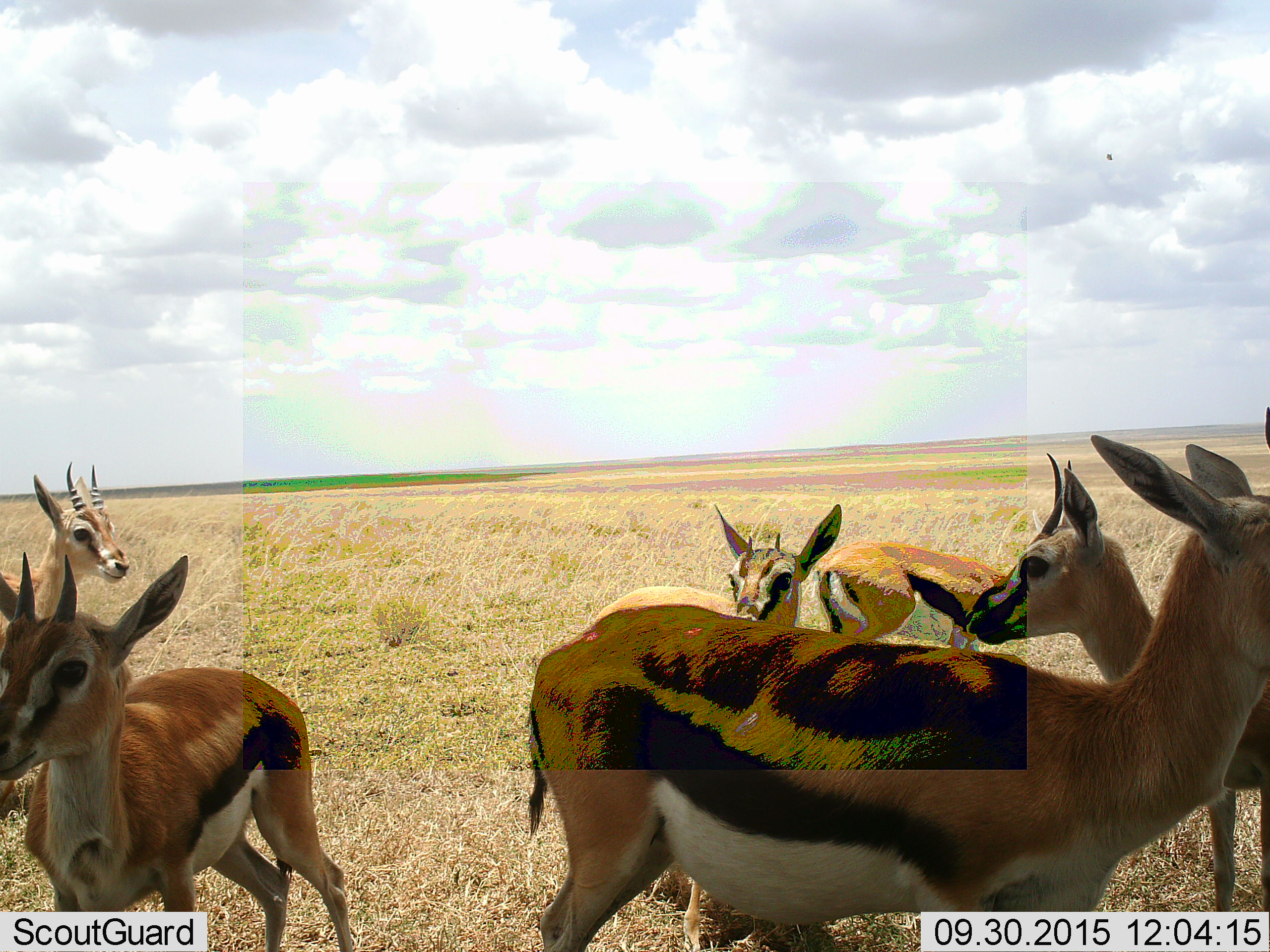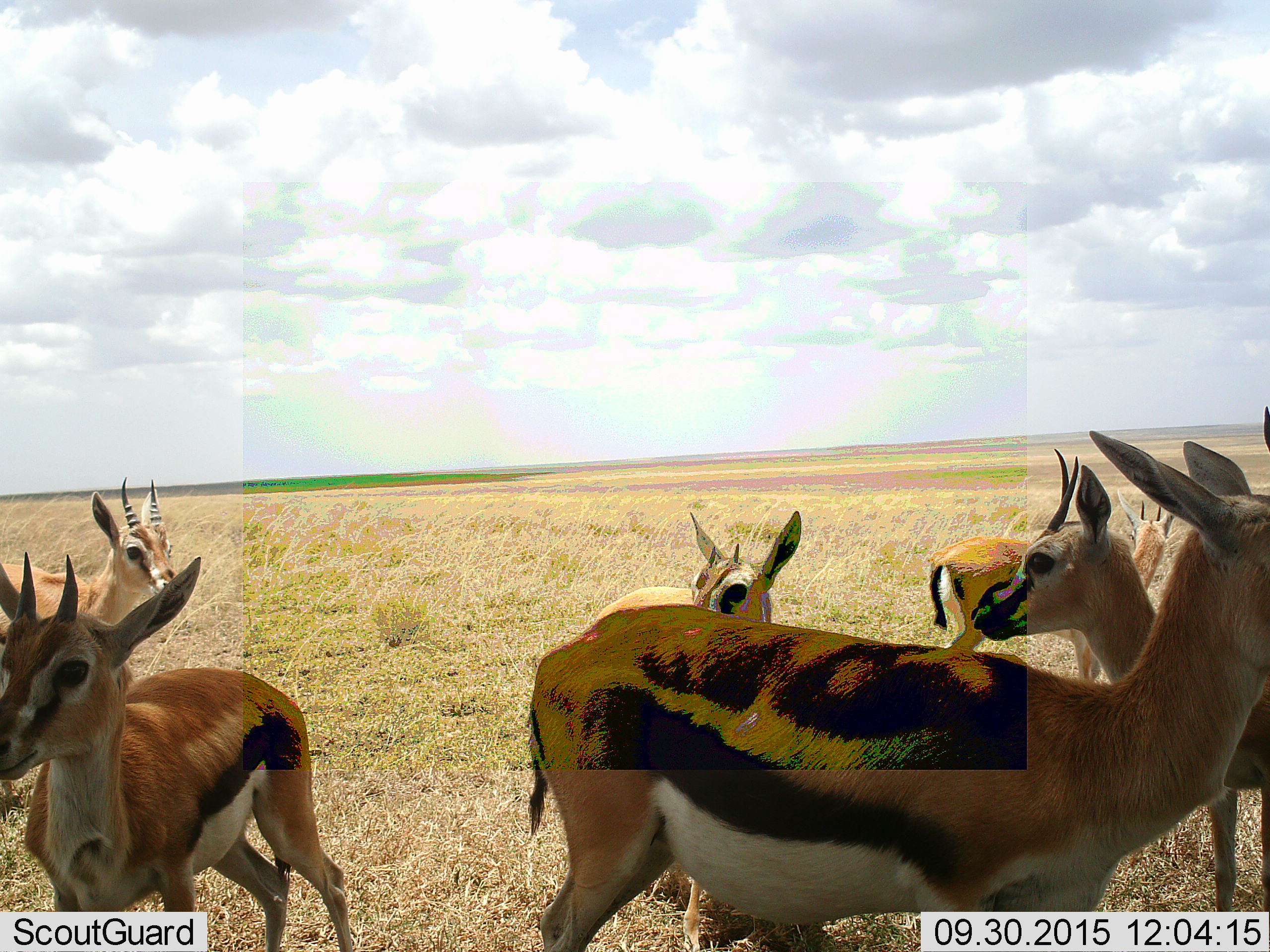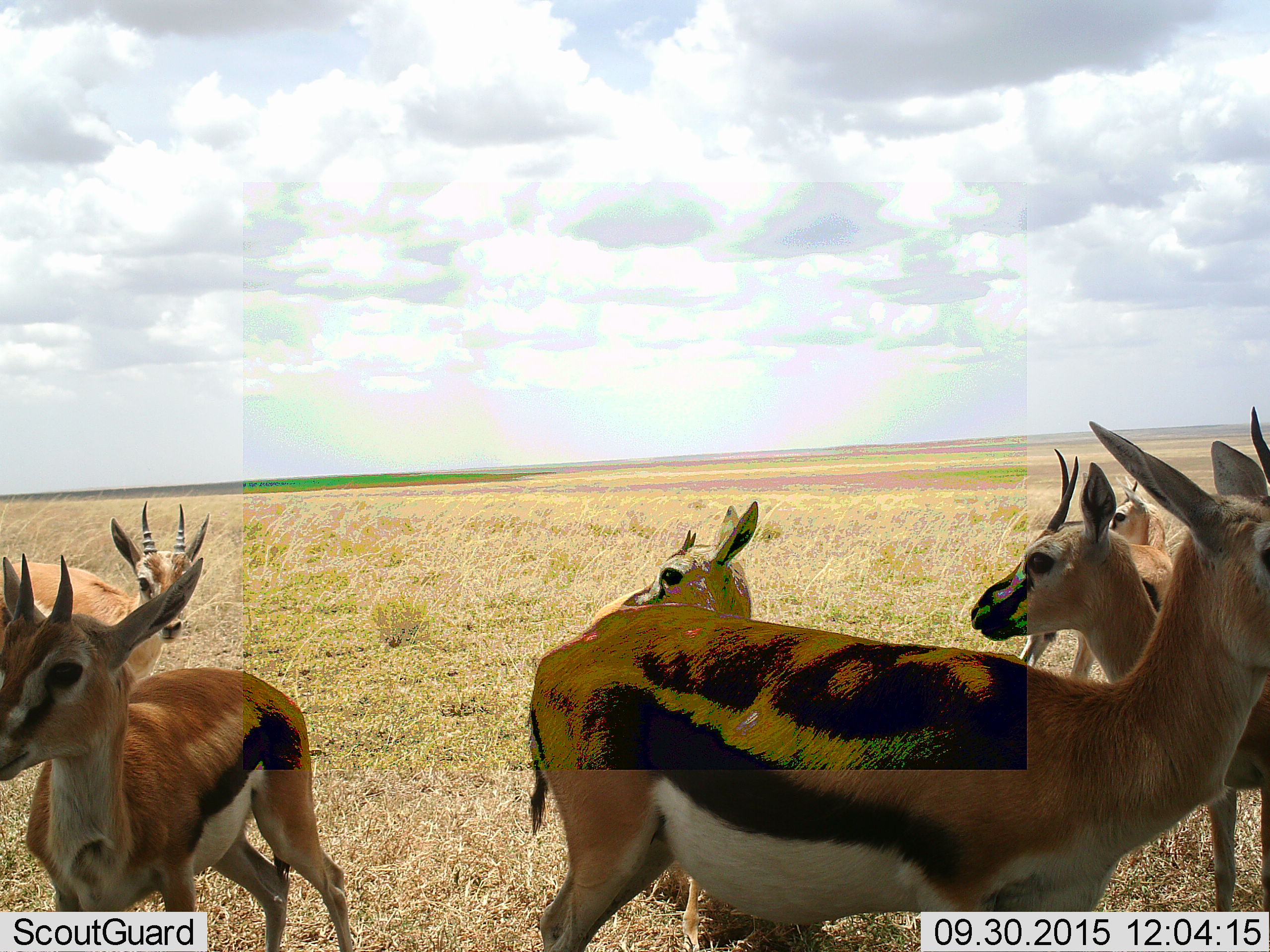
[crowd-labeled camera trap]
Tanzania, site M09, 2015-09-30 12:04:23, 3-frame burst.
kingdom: Animalia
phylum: Chordata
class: Mammalia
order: Artiodactyla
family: Bovidae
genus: Eudorcas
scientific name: Eudorcas thomsonii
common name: thomson's gazelle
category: gazellethomsons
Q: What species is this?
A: Gazellethomsons (thomson's gazelle) (Eudorcas thomsonii).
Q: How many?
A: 6.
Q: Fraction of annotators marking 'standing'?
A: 67%.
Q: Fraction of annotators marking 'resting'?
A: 0%.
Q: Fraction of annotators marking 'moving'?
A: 22%.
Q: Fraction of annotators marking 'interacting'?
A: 0%.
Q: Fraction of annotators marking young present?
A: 22%.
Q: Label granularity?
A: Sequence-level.